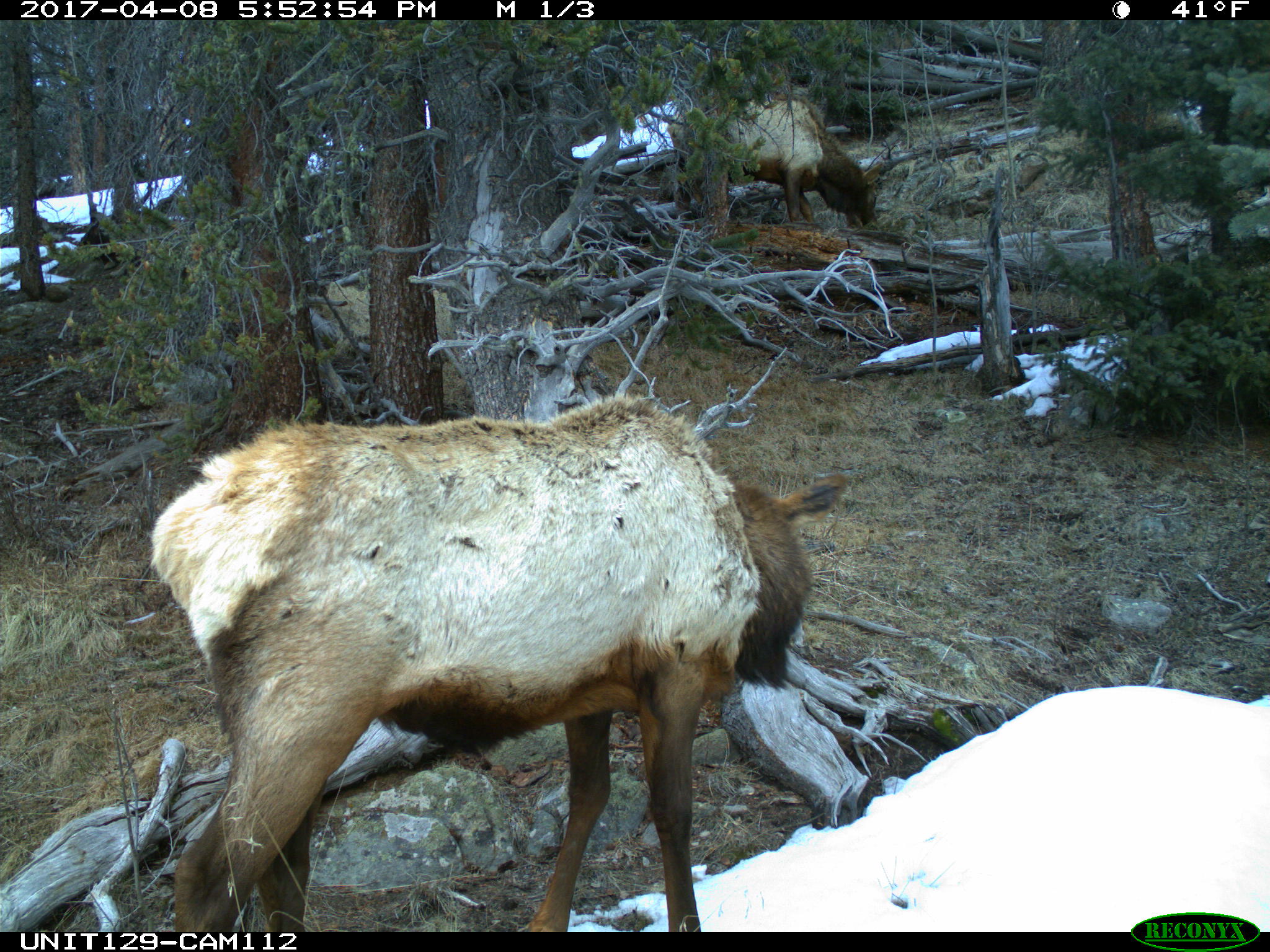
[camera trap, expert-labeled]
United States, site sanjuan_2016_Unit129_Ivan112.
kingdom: Animalia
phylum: Chordata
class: Mammalia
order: Artiodactyla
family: Cervidae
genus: Cervus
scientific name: Cervus elaphus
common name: red deer